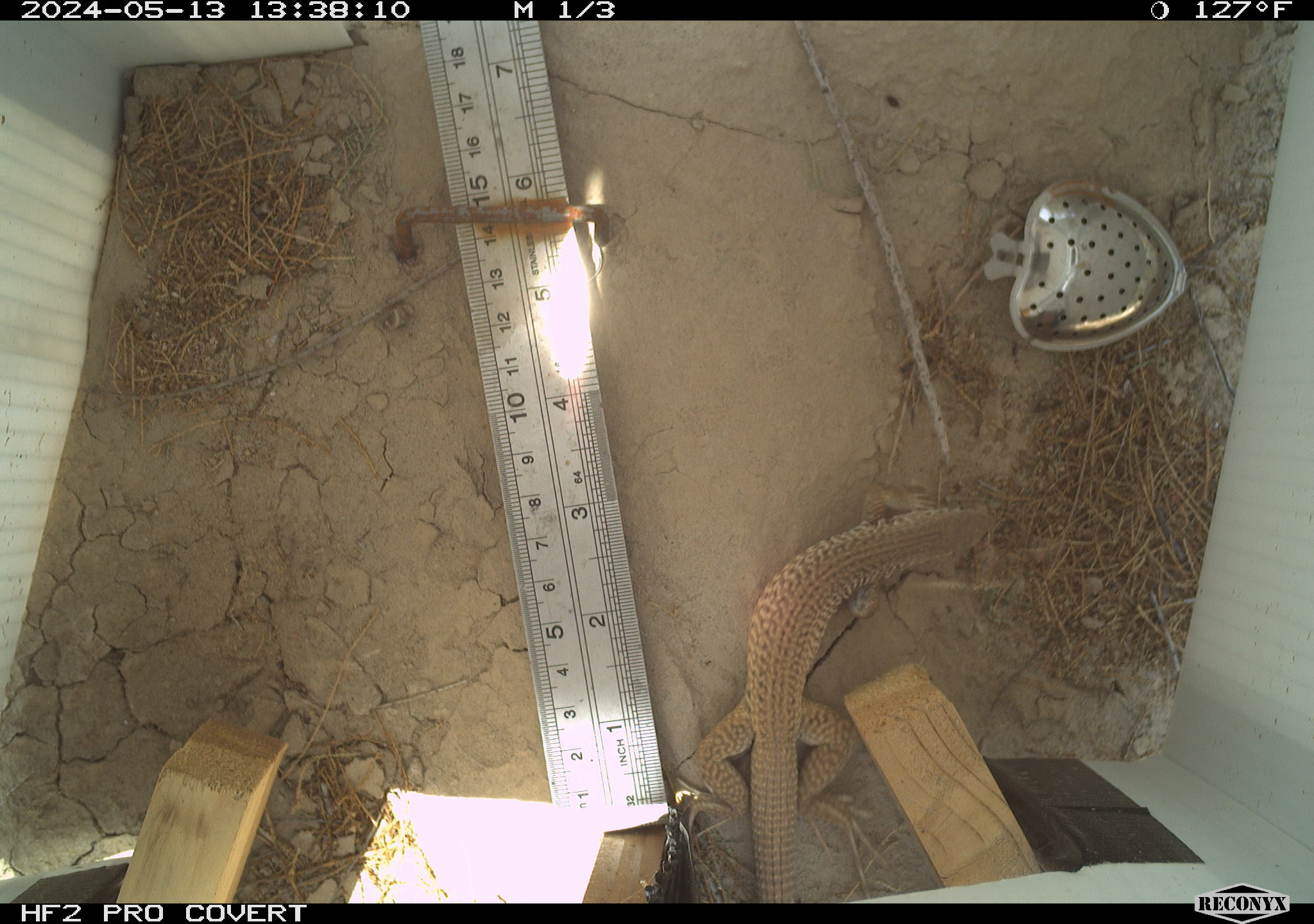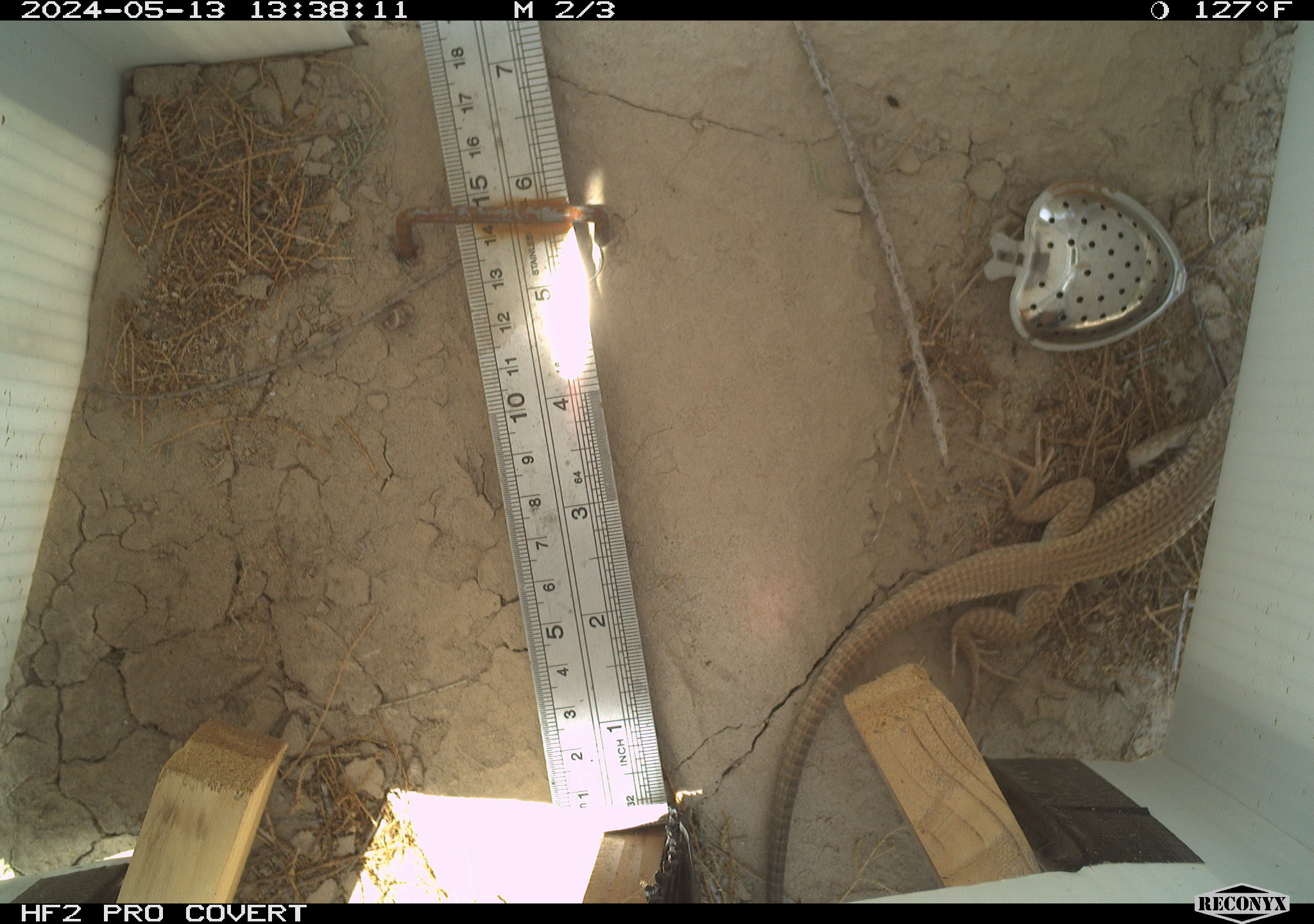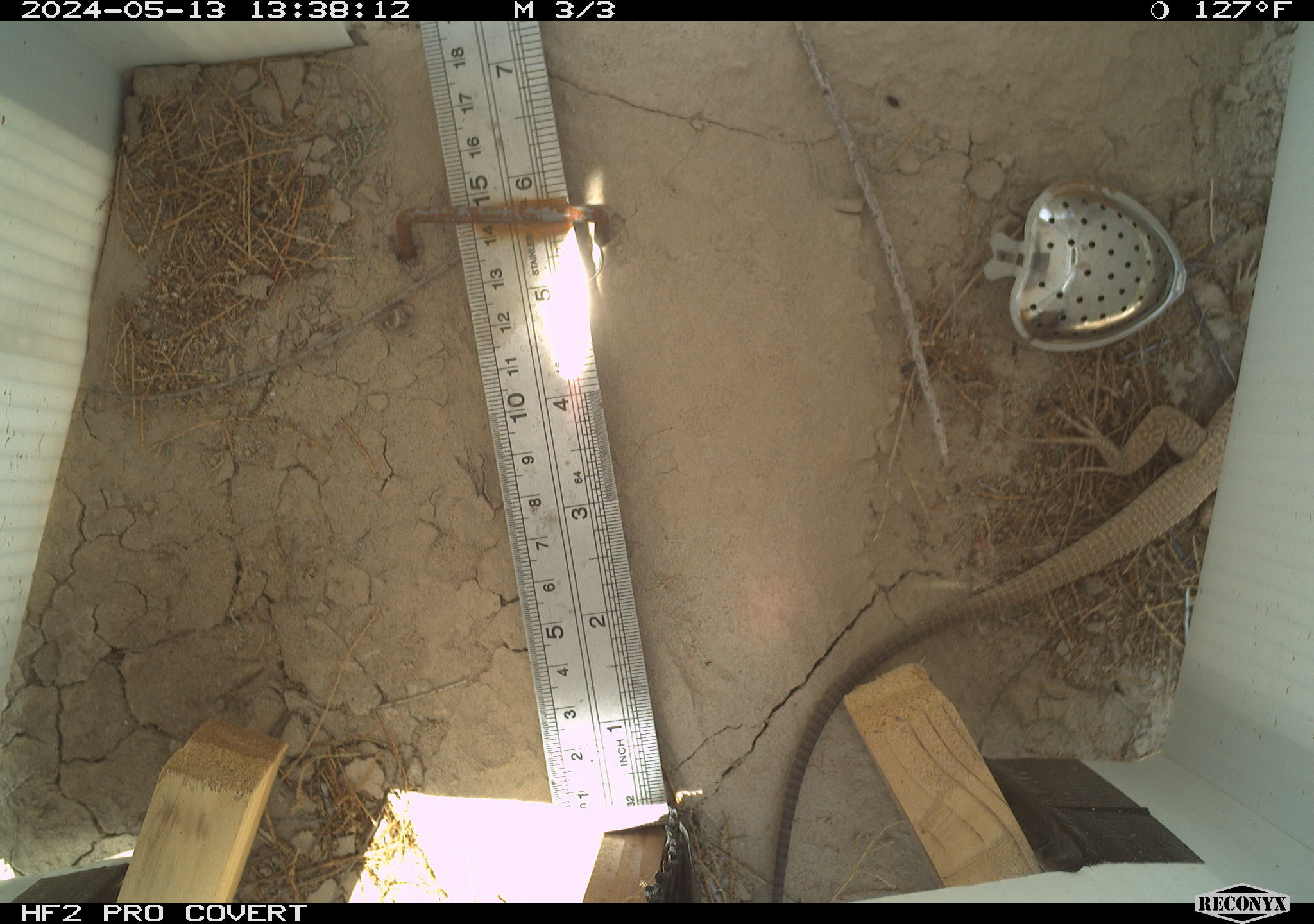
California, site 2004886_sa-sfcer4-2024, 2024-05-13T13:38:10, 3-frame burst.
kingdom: Animalia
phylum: Chordata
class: Reptilia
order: Squamata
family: Teiidae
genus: Aspidoscelis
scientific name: Aspidoscelis tigris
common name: western whiptail